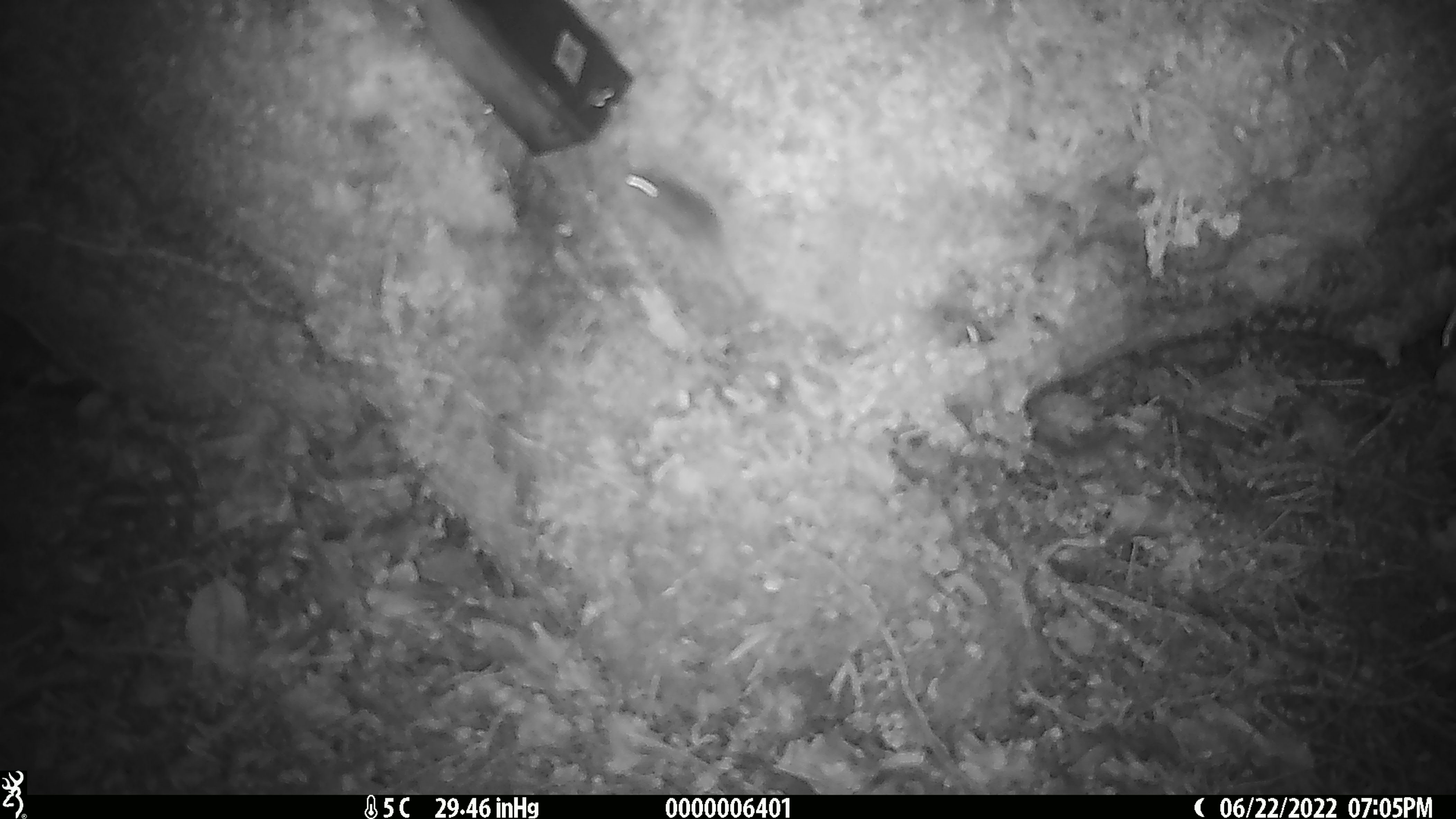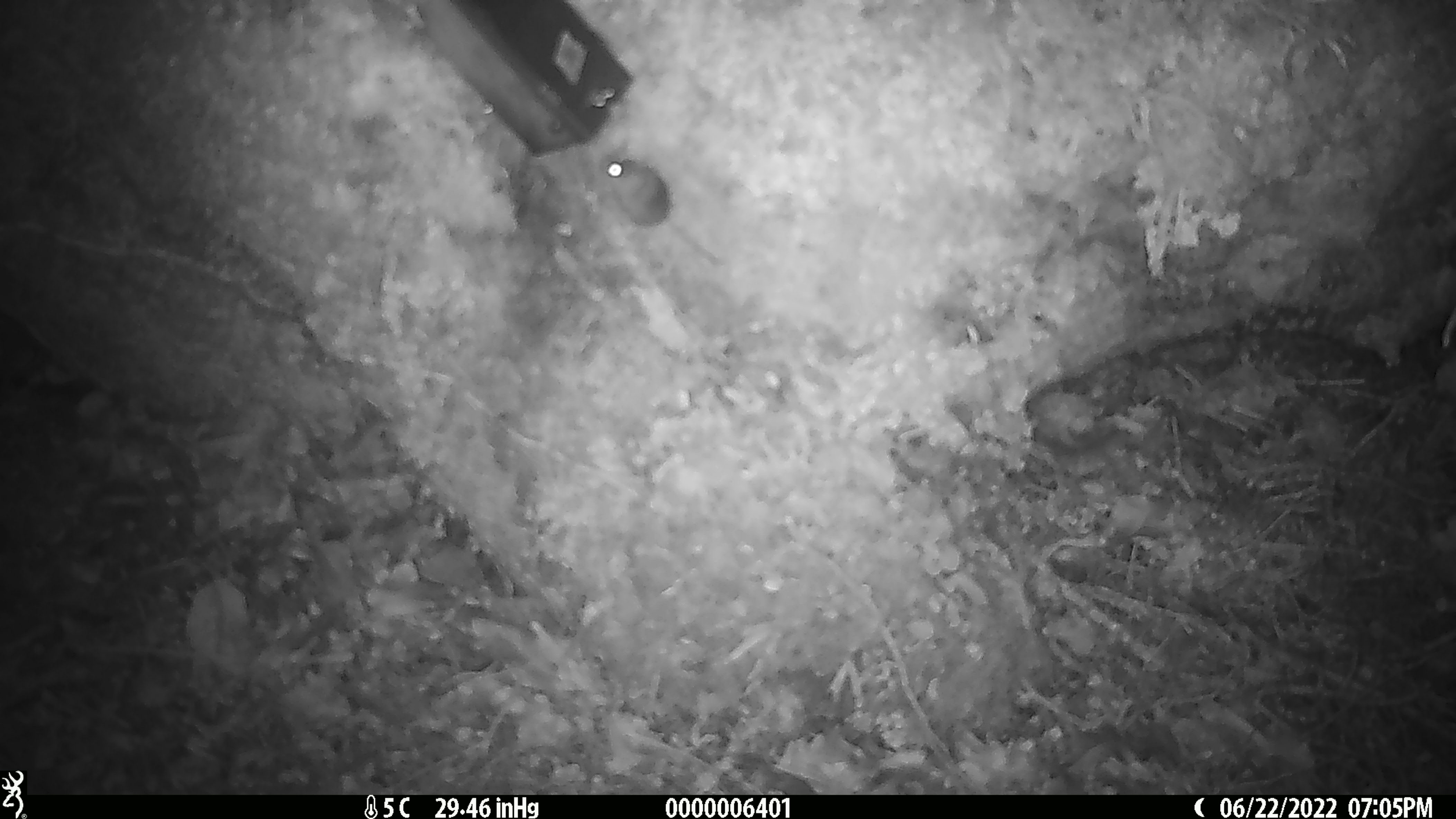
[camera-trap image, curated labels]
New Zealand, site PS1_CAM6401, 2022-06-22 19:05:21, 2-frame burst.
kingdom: Animalia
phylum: Chordata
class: Mammalia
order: Rodentia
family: Muridae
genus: Mus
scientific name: Mus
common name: mouse